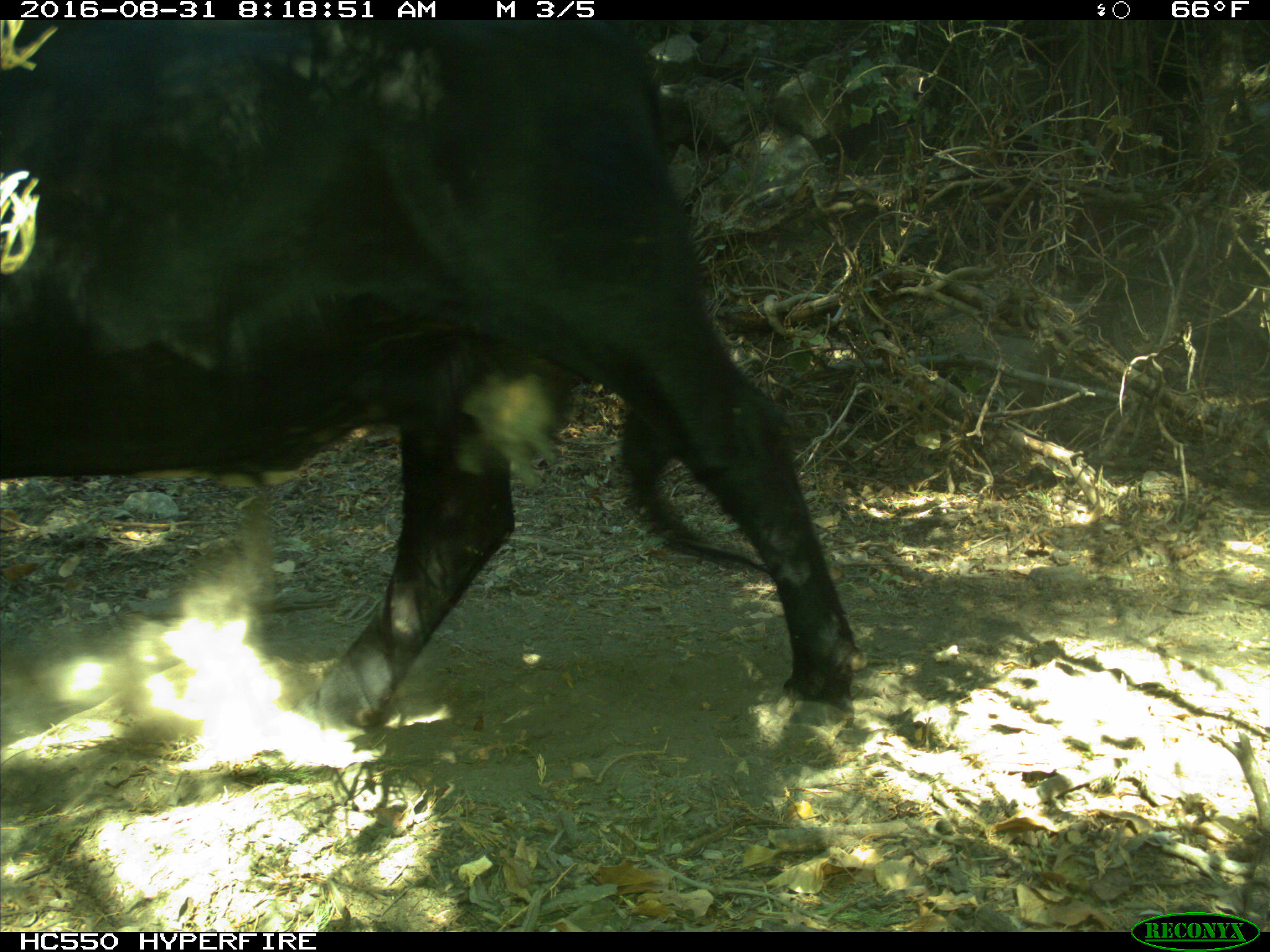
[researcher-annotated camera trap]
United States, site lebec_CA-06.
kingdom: Animalia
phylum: Chordata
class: Mammalia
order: Artiodactyla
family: Bovidae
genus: Bos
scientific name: Bos taurus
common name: domestic cow